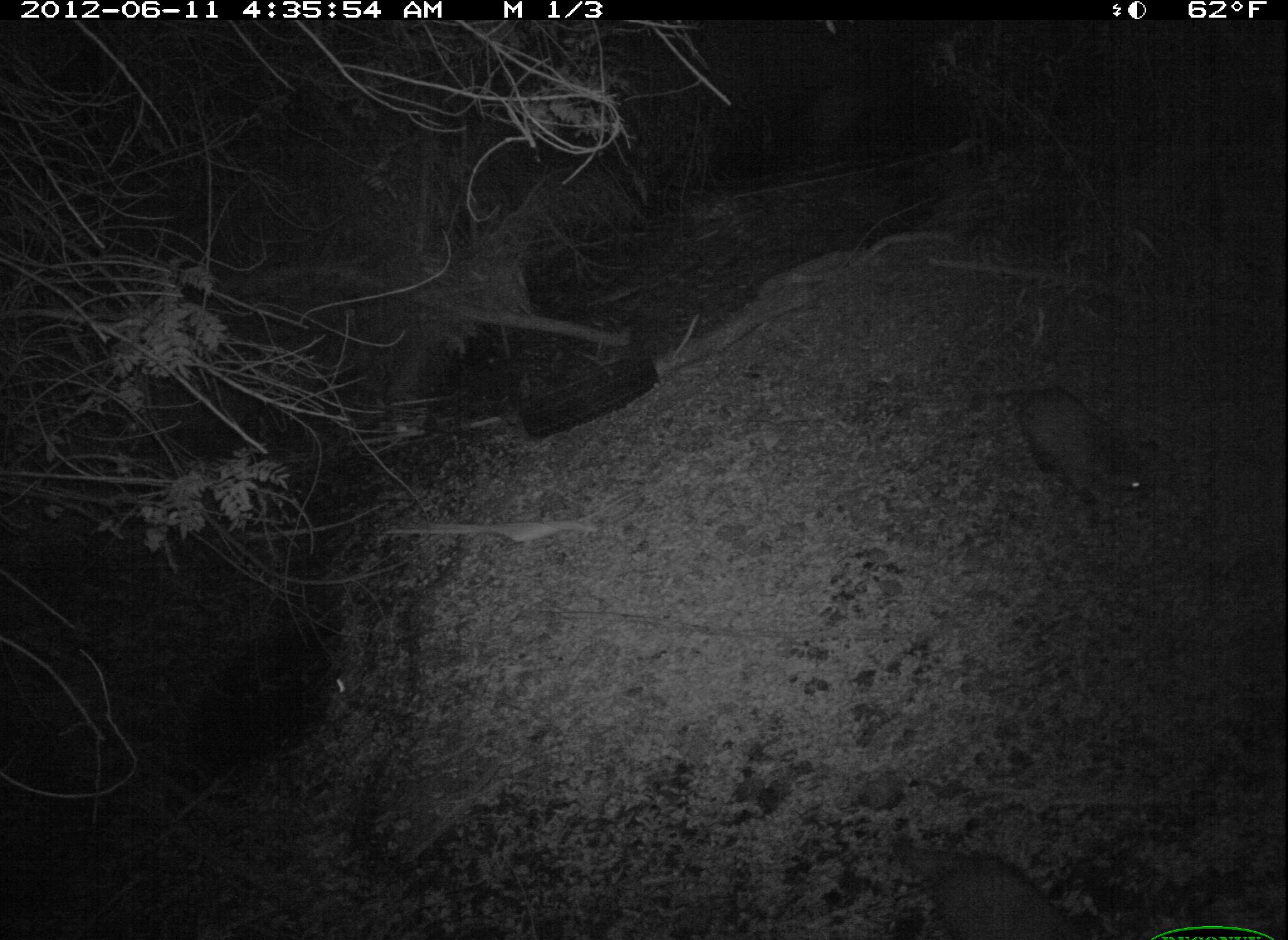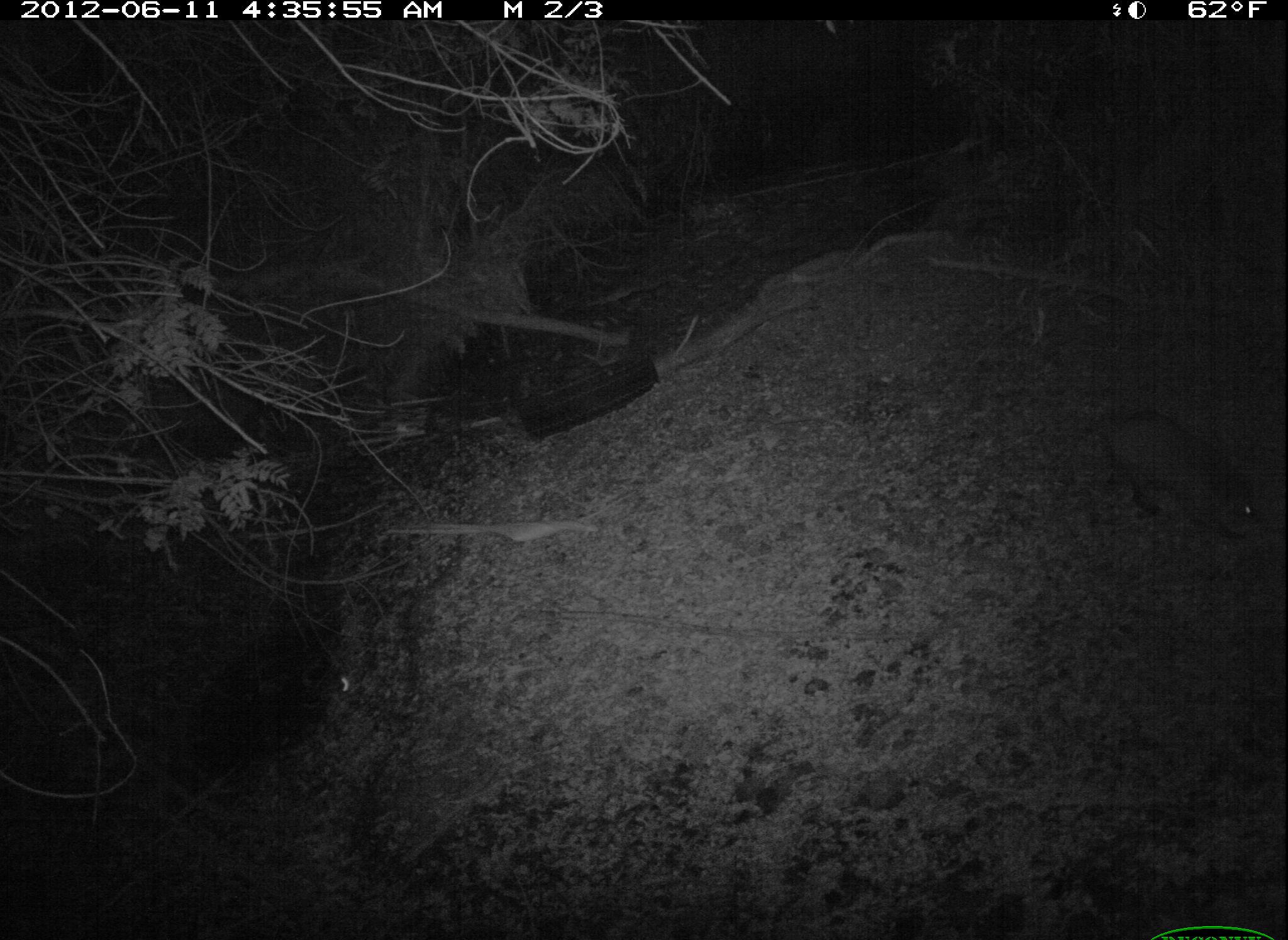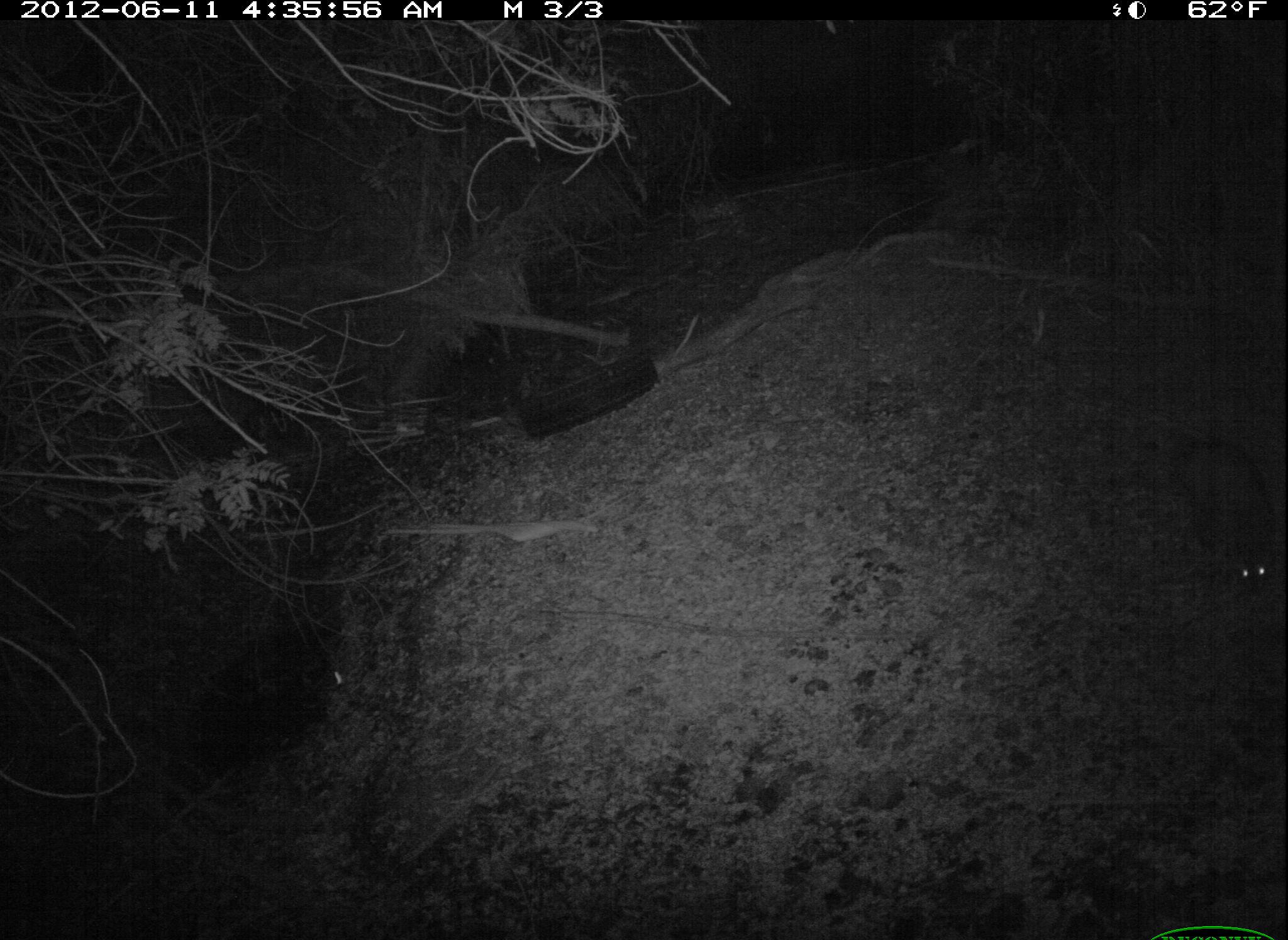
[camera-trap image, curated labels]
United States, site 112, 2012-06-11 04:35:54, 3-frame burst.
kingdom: Animalia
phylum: Chordata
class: Mammalia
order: Carnivora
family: Procyonidae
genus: Procyon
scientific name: Procyon lotor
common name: raccoon